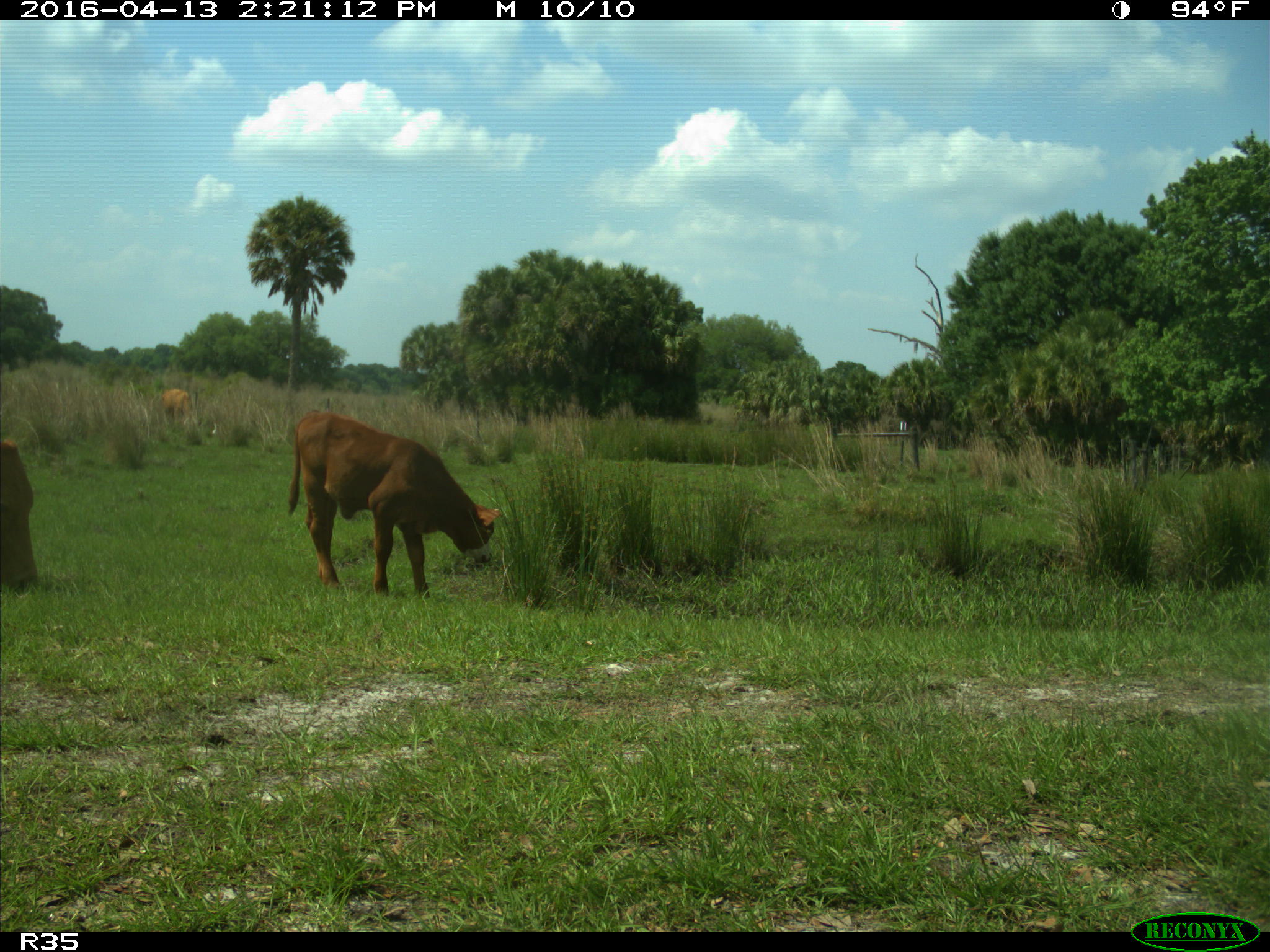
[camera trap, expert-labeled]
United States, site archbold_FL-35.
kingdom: Animalia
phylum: Chordata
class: Mammalia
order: Artiodactyla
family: Bovidae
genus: Bos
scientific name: Bos taurus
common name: domestic cow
Bos taurus (domestic cow).